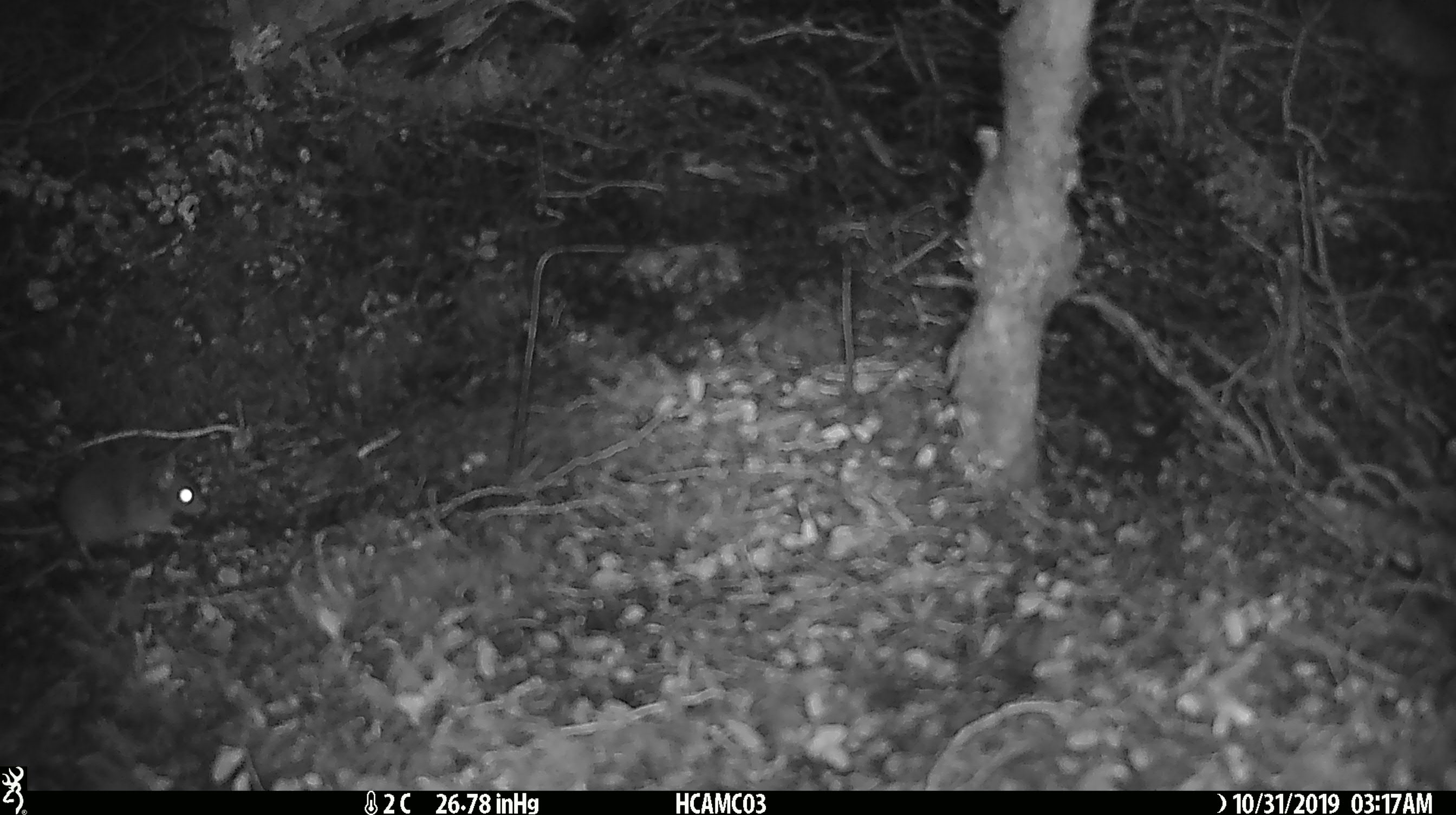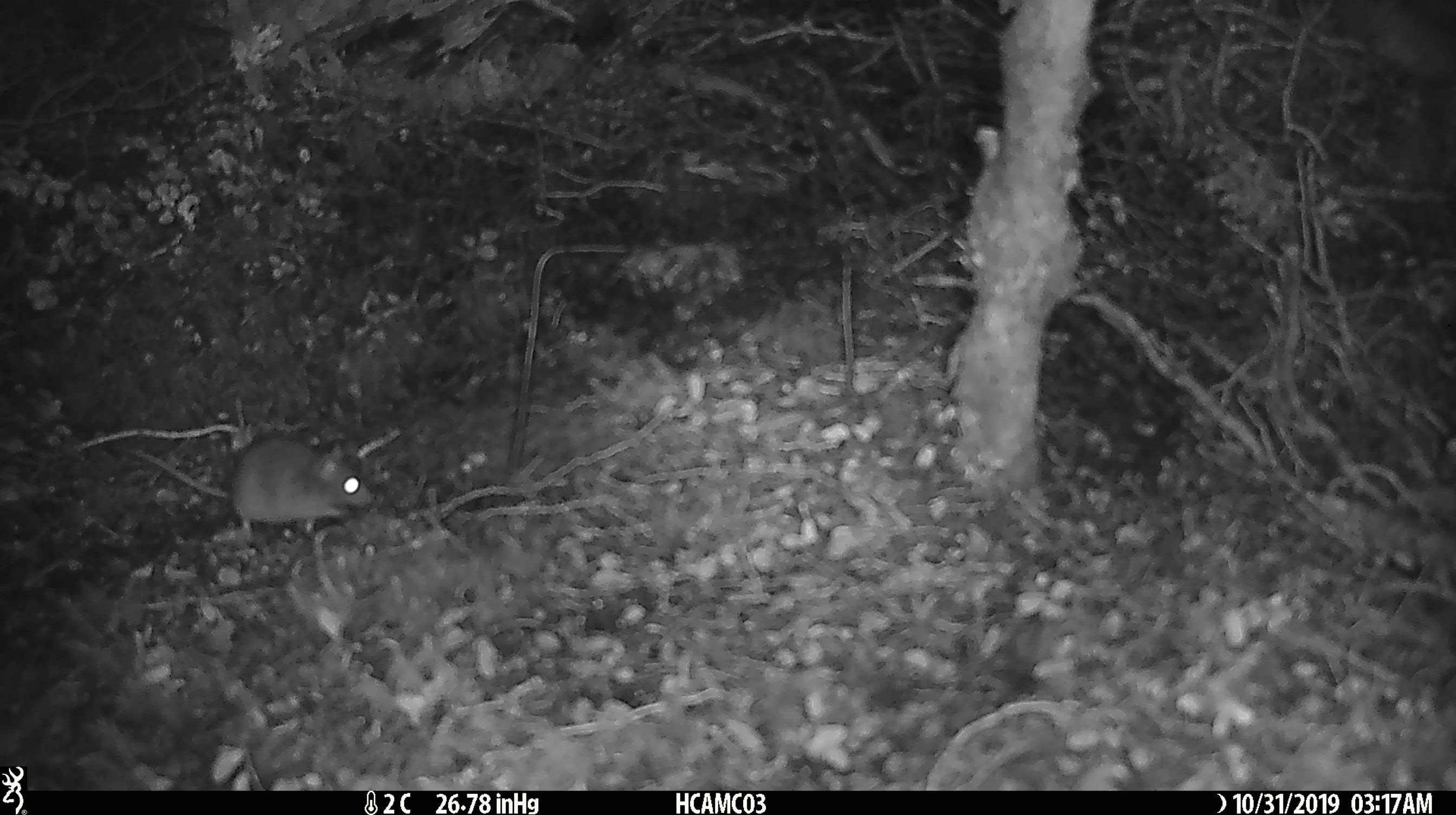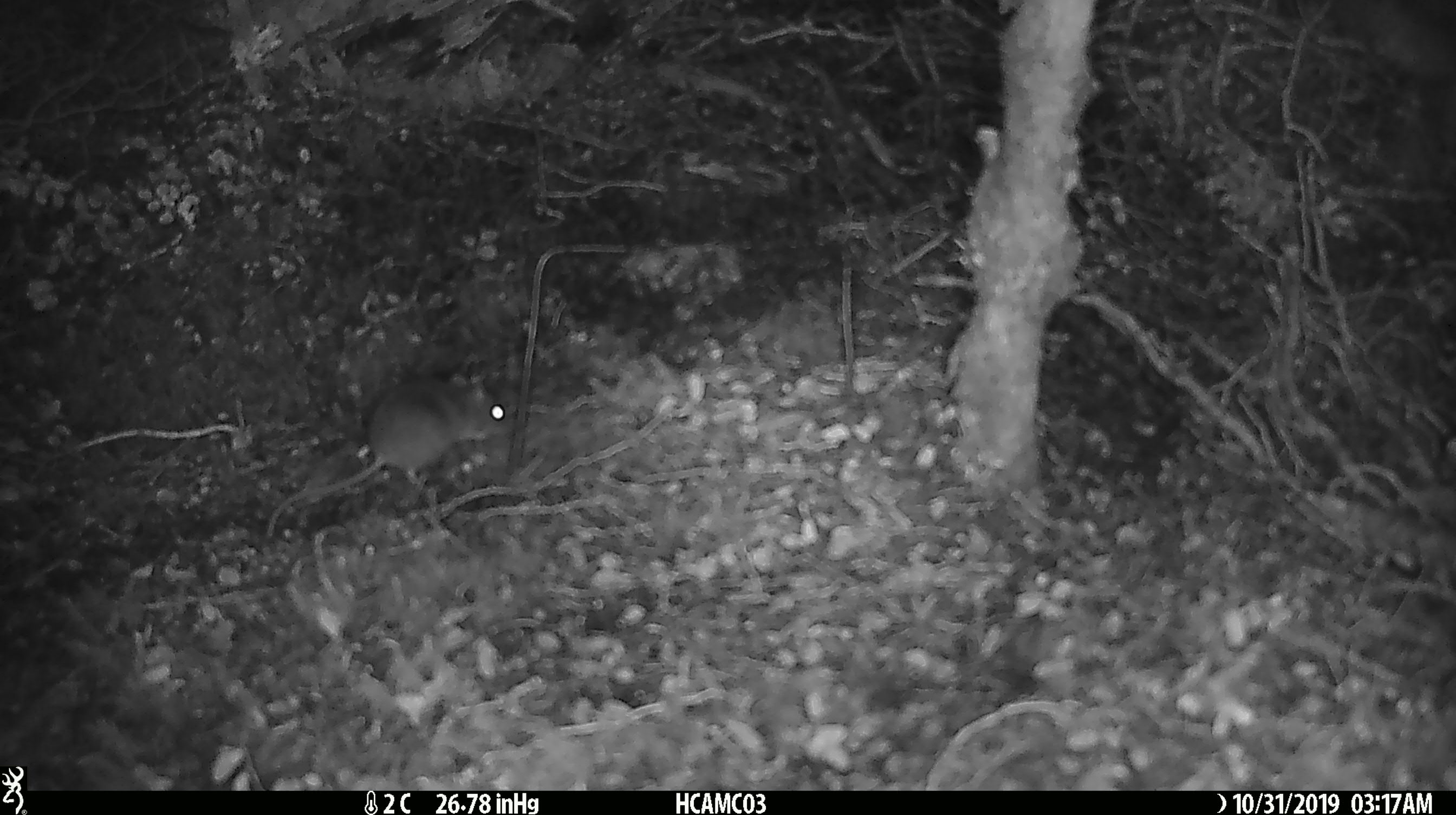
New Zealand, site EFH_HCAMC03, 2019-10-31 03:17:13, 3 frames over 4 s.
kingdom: Animalia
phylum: Chordata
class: Mammalia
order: Rodentia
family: Muridae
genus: Mus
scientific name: Mus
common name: mouse